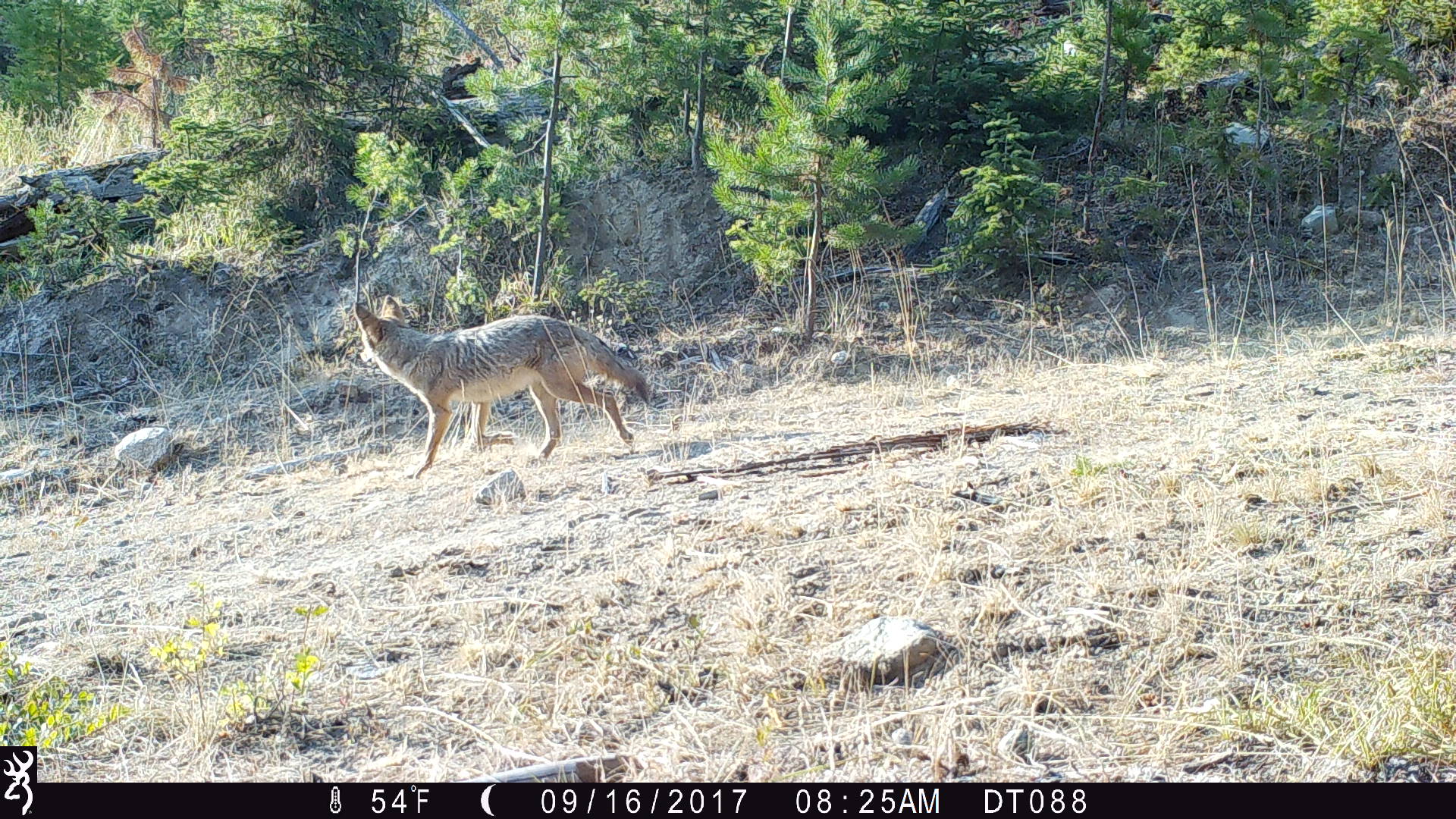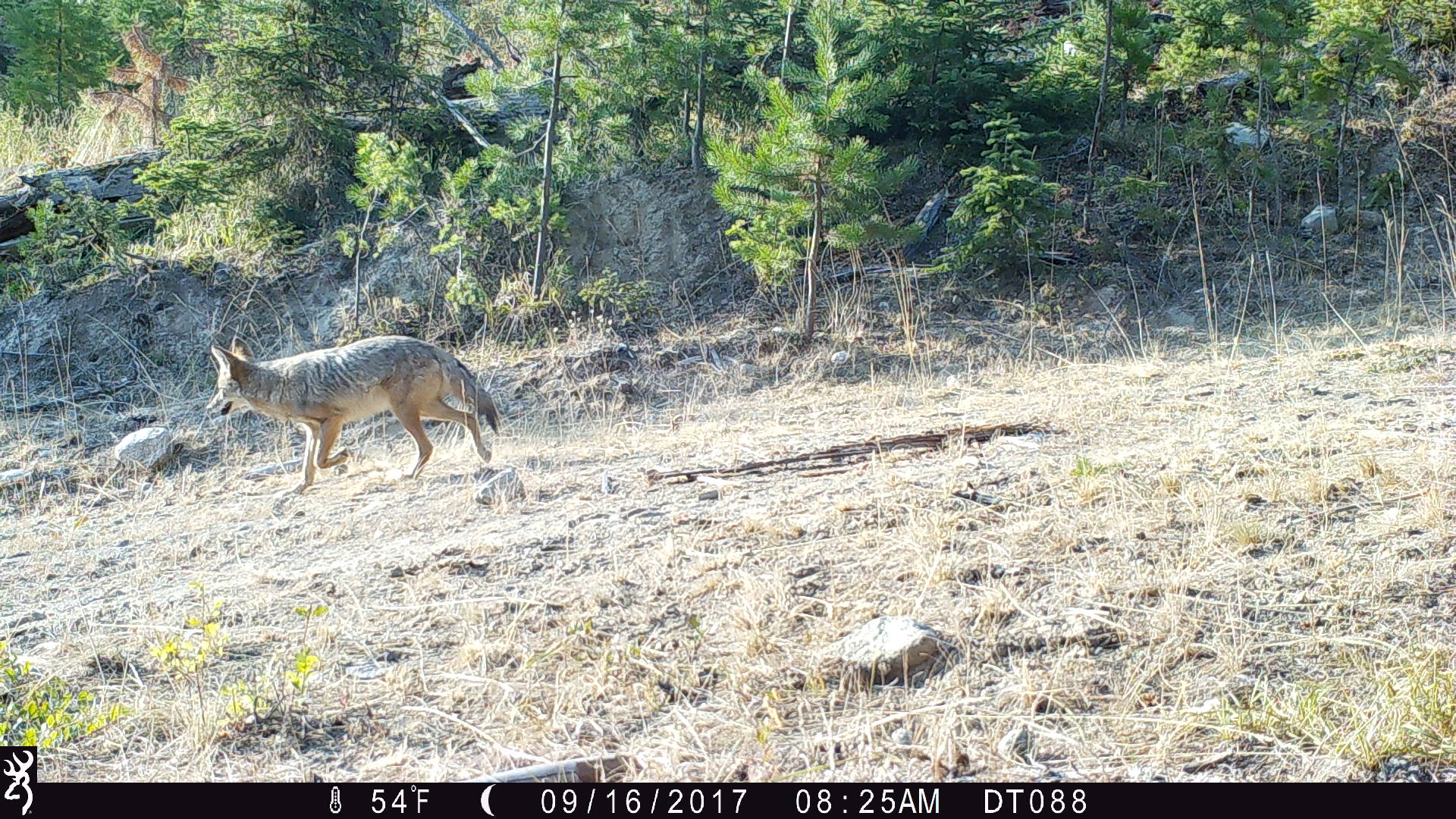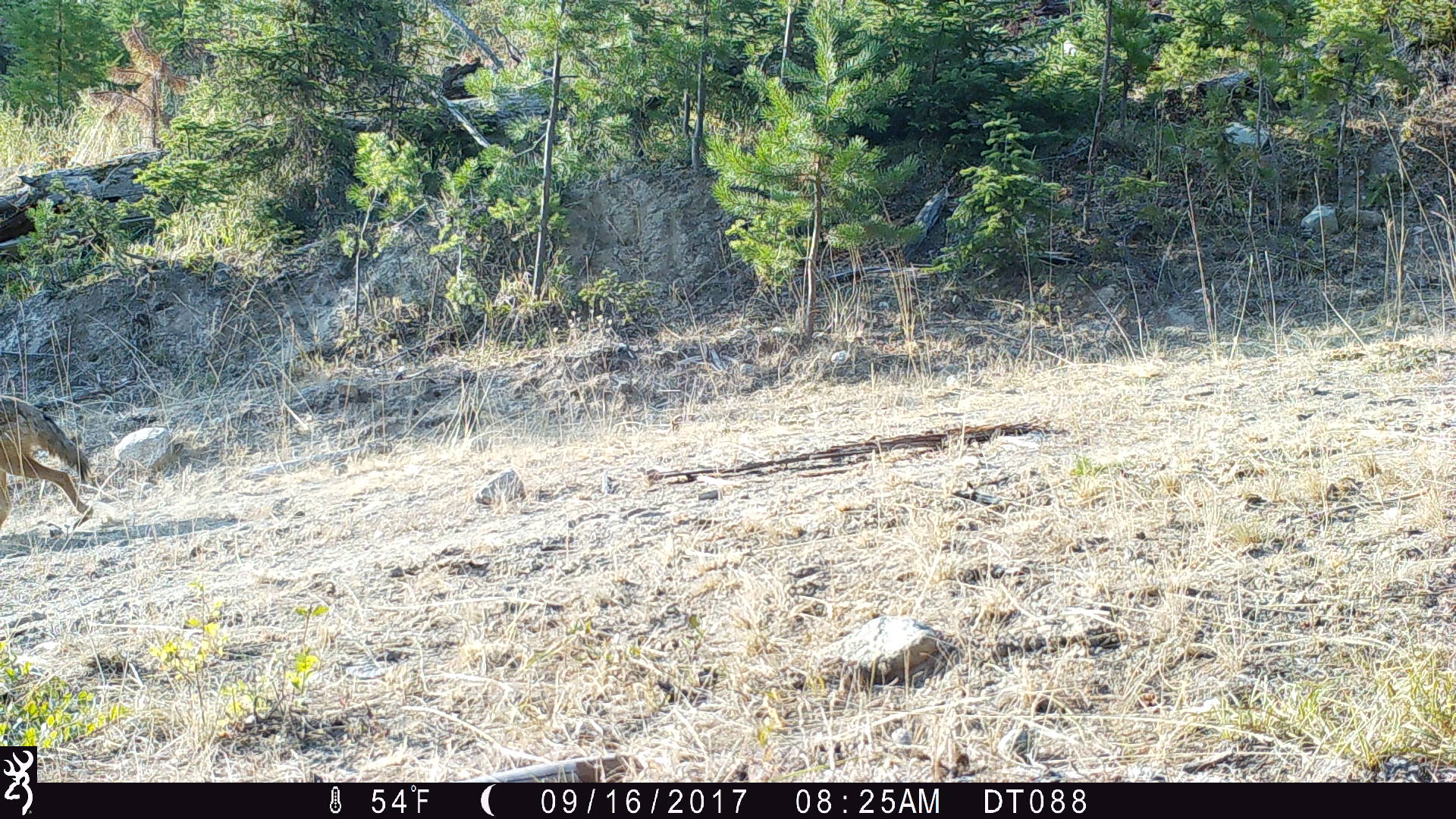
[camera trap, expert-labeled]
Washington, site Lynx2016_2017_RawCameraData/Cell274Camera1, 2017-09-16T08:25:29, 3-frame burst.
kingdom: Animalia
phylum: Chordata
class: Mammalia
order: Carnivora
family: Canidae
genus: Canis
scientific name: Canis latrans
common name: coyote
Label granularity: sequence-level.